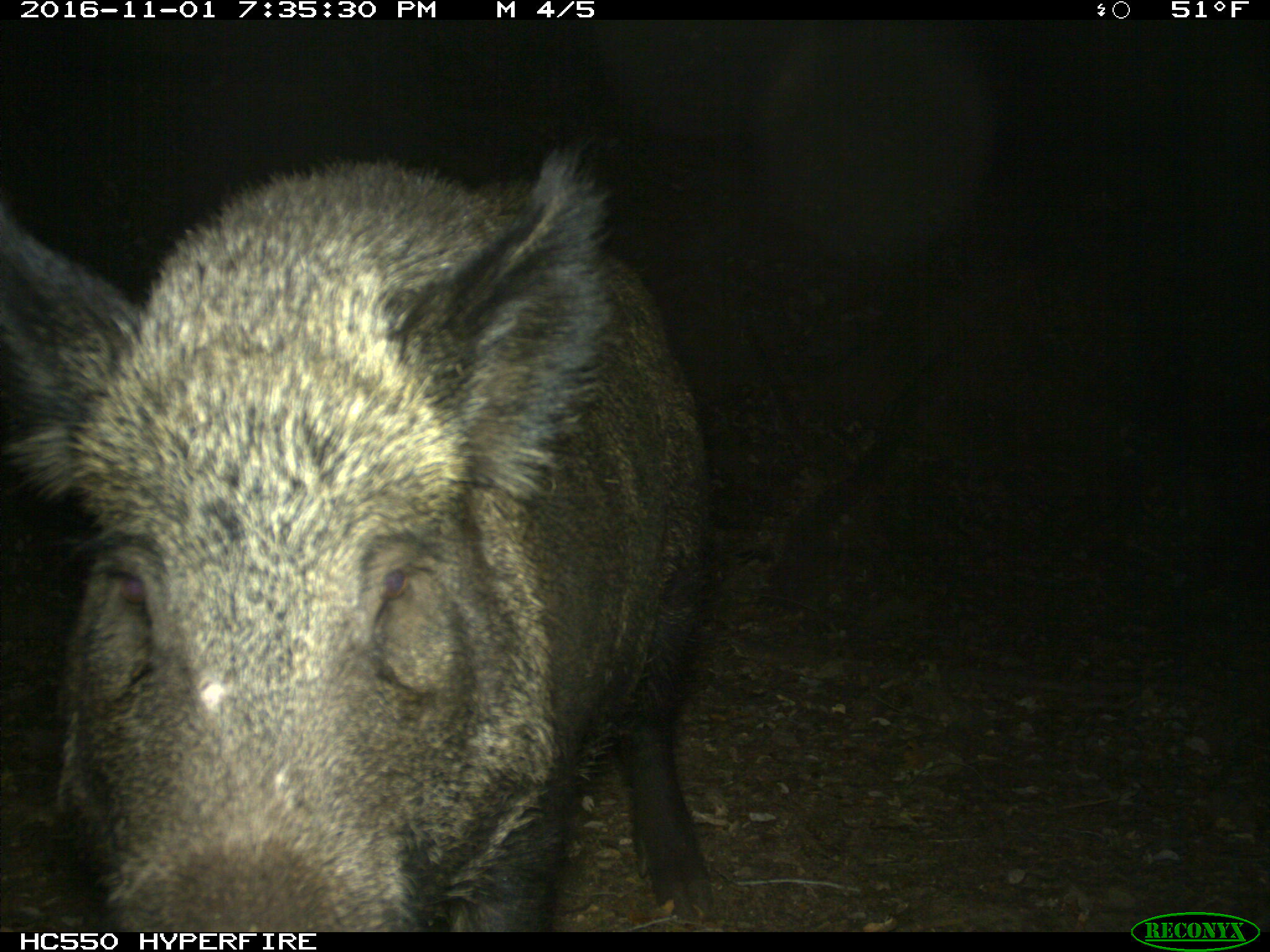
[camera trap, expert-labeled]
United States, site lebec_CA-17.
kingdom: Animalia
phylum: Chordata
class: Mammalia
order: Artiodactyla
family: Suidae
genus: Sus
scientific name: Sus scrofa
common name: wild boar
Sus scrofa (wild boar).